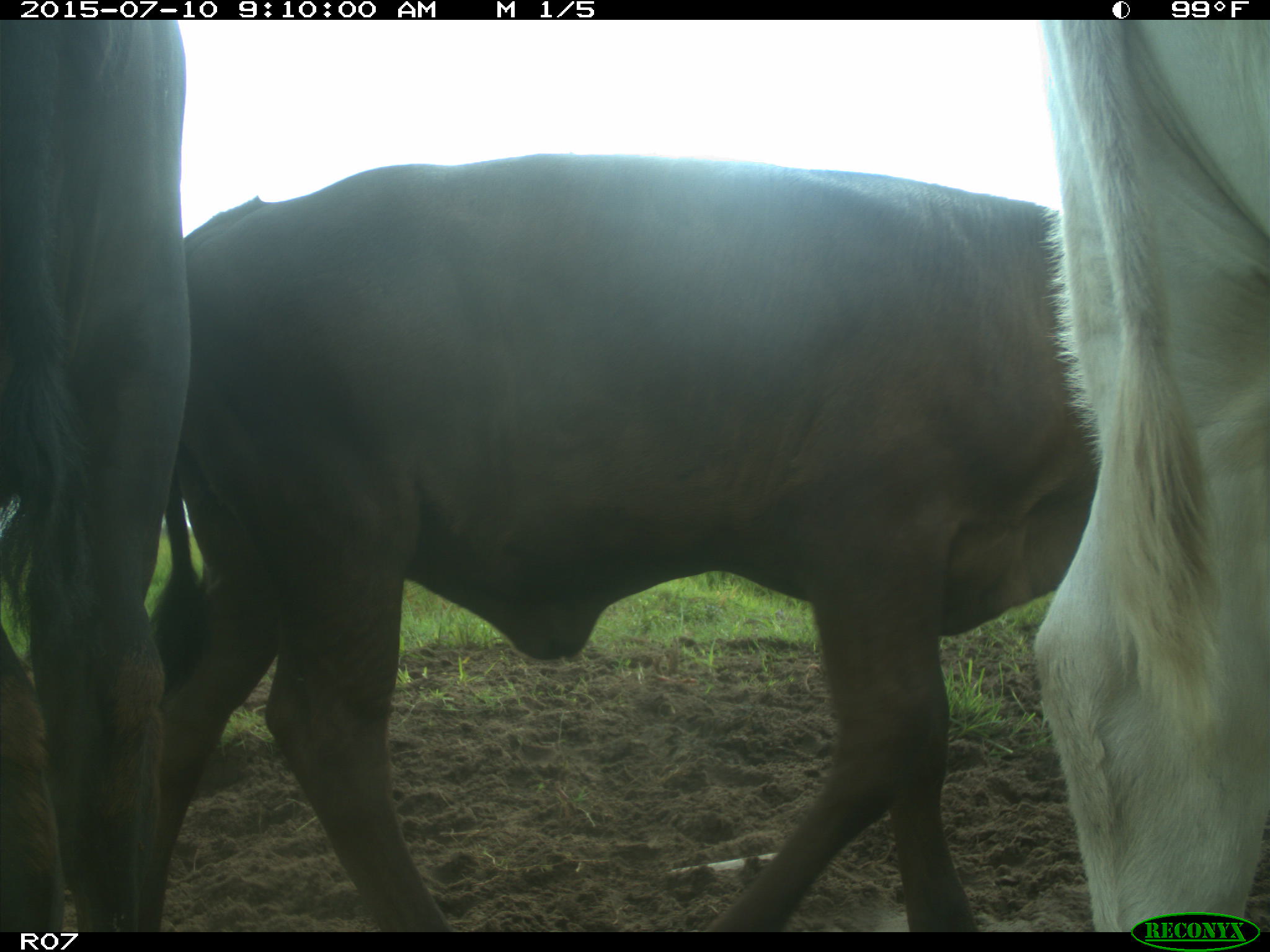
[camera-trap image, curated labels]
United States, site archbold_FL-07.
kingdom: Animalia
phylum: Chordata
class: Mammalia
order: Artiodactyla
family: Bovidae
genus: Bos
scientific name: Bos taurus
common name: domestic cow